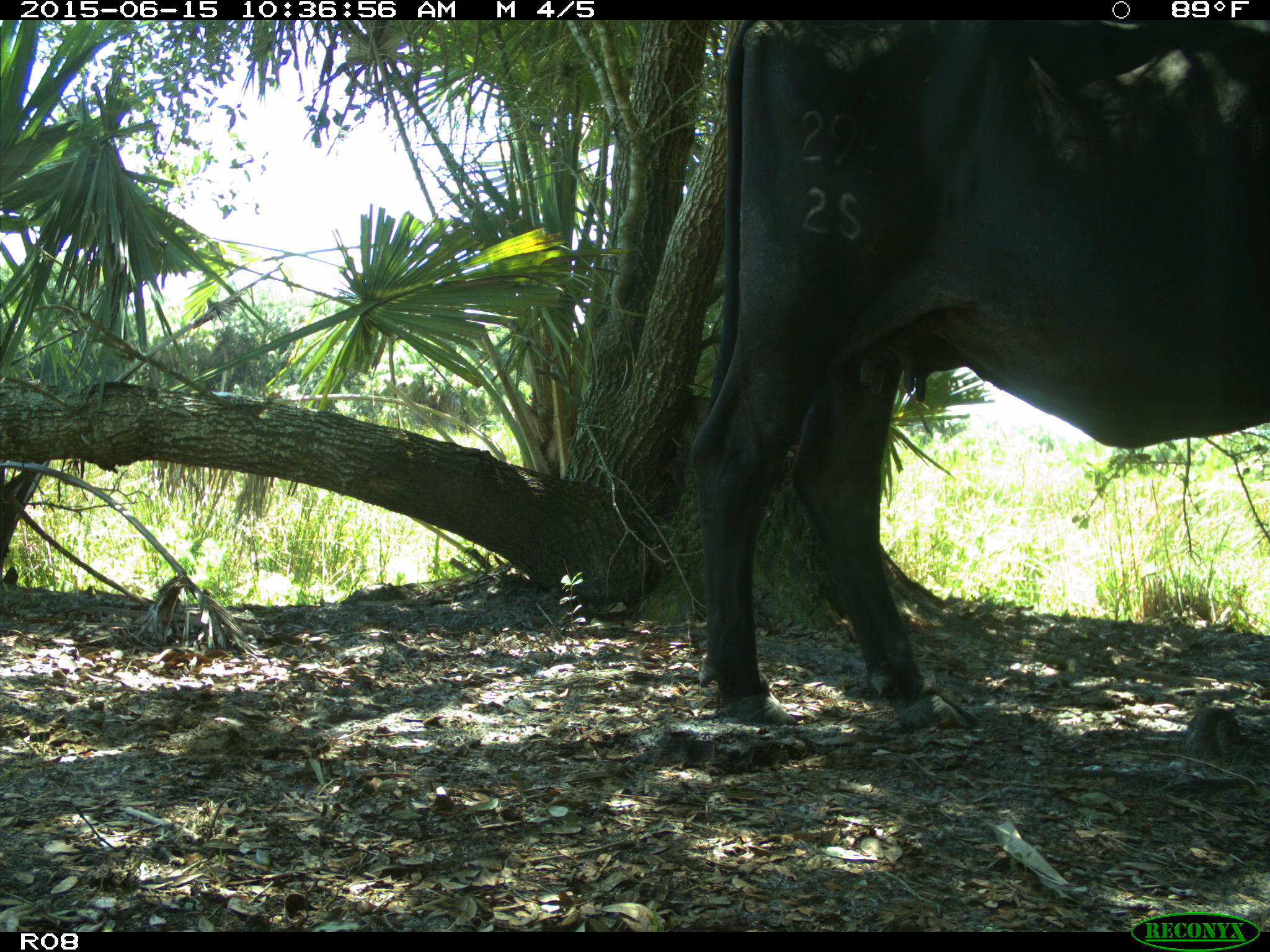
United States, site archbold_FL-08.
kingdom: Animalia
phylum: Chordata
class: Mammalia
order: Artiodactyla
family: Bovidae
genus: Bos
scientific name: Bos taurus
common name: domestic cow